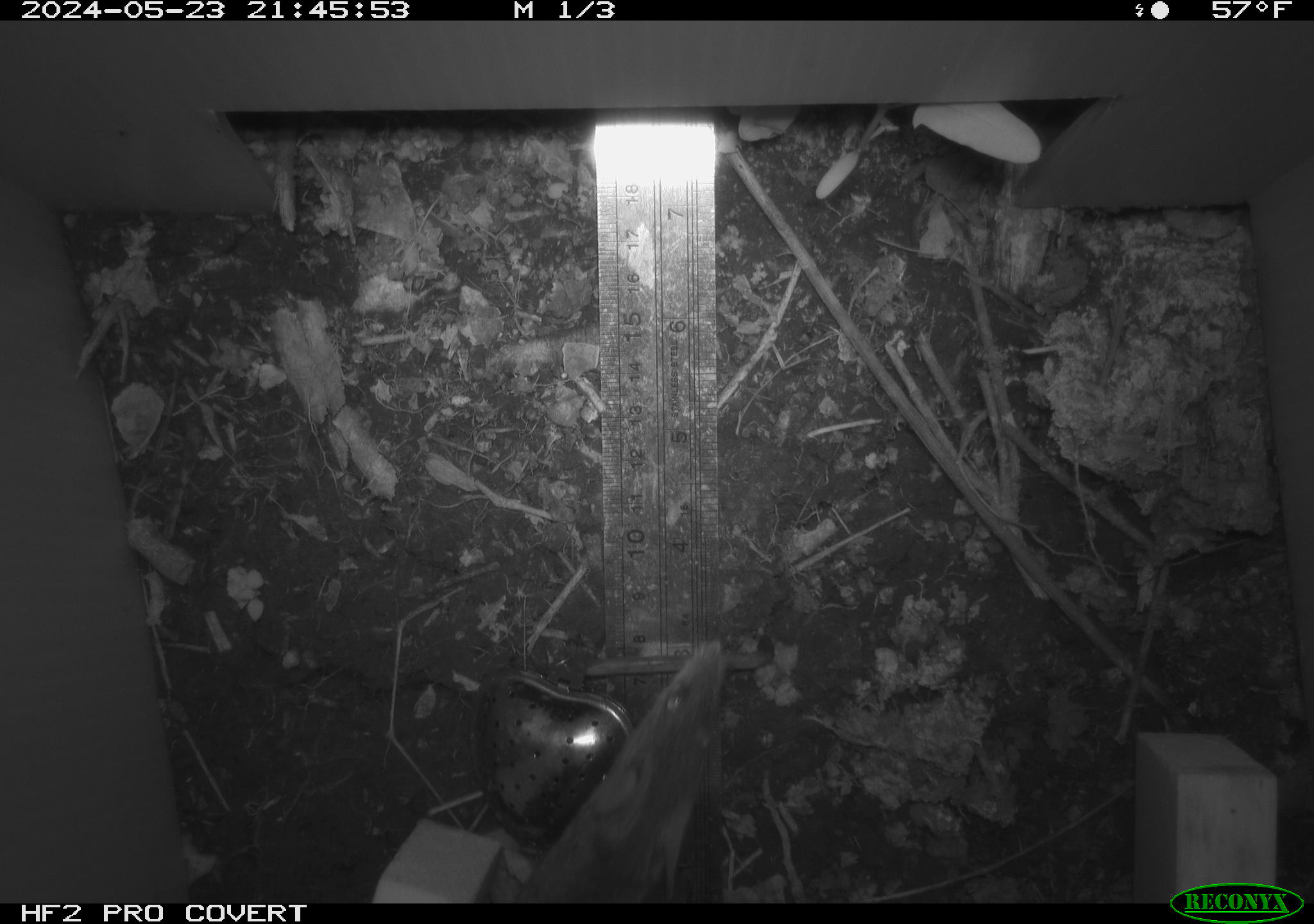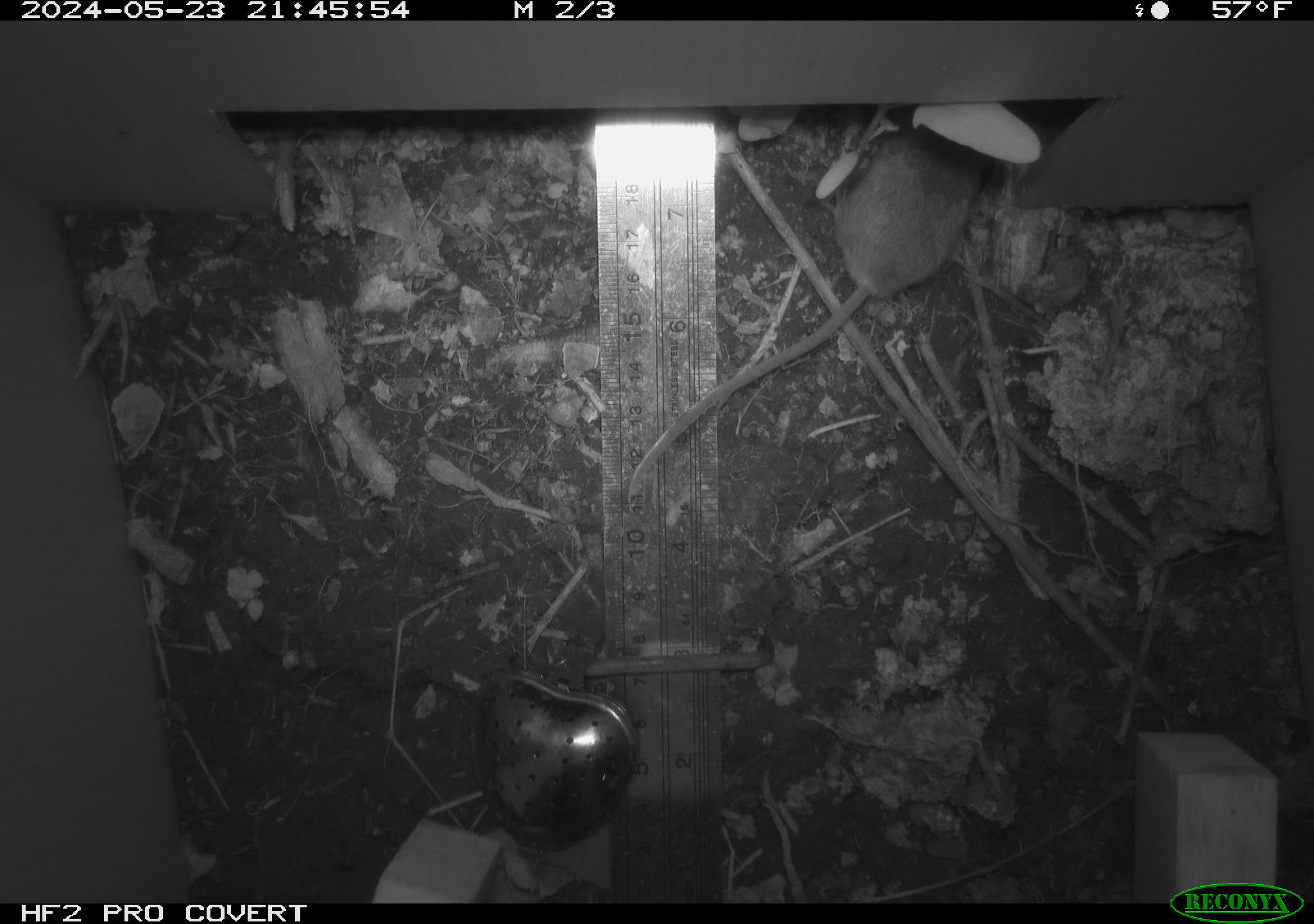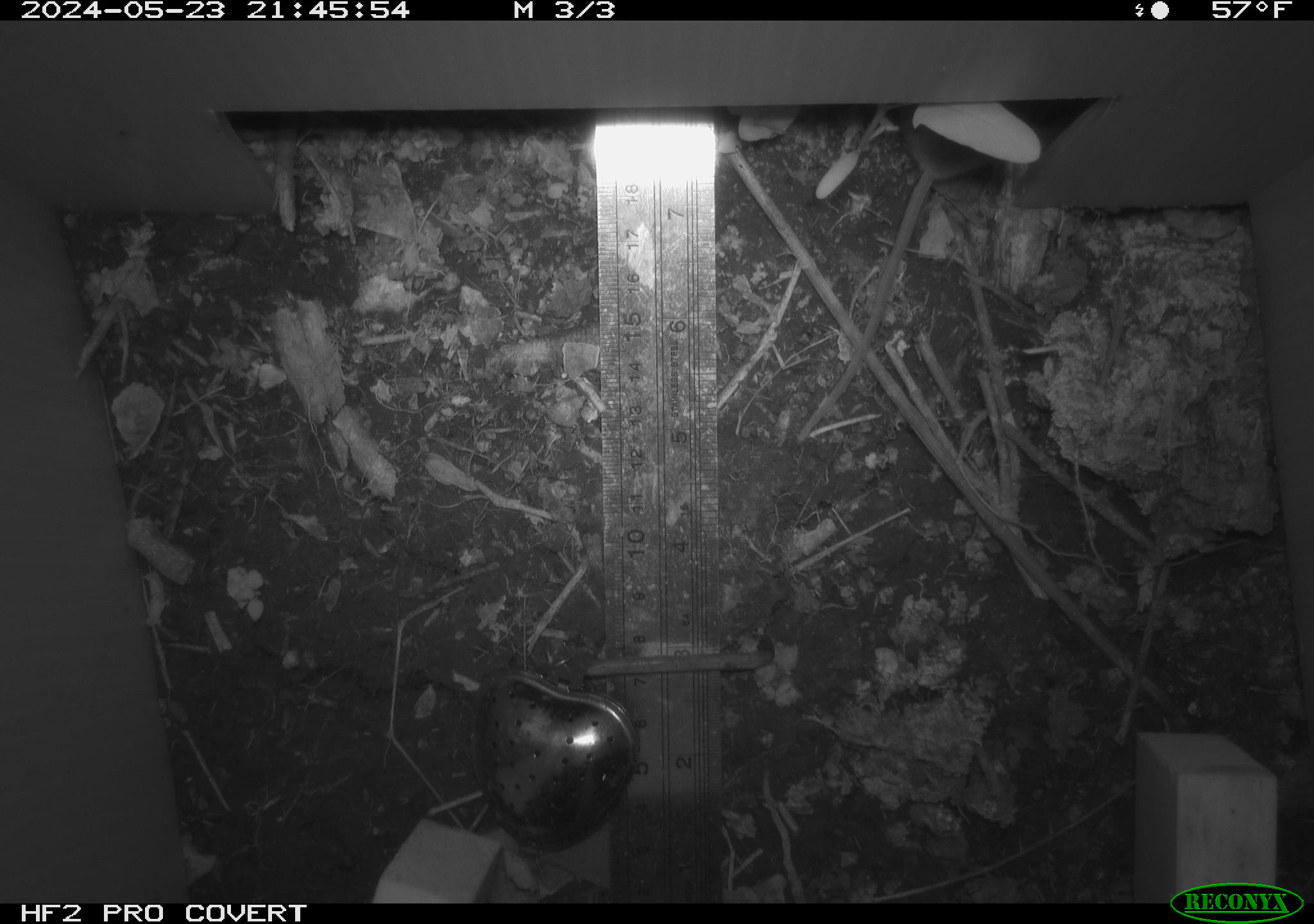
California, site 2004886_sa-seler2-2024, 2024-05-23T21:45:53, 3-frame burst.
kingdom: Animalia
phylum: Chordata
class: Mammalia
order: Rodentia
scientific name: Rodentia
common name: mouse species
Mouse species (Rodentia).